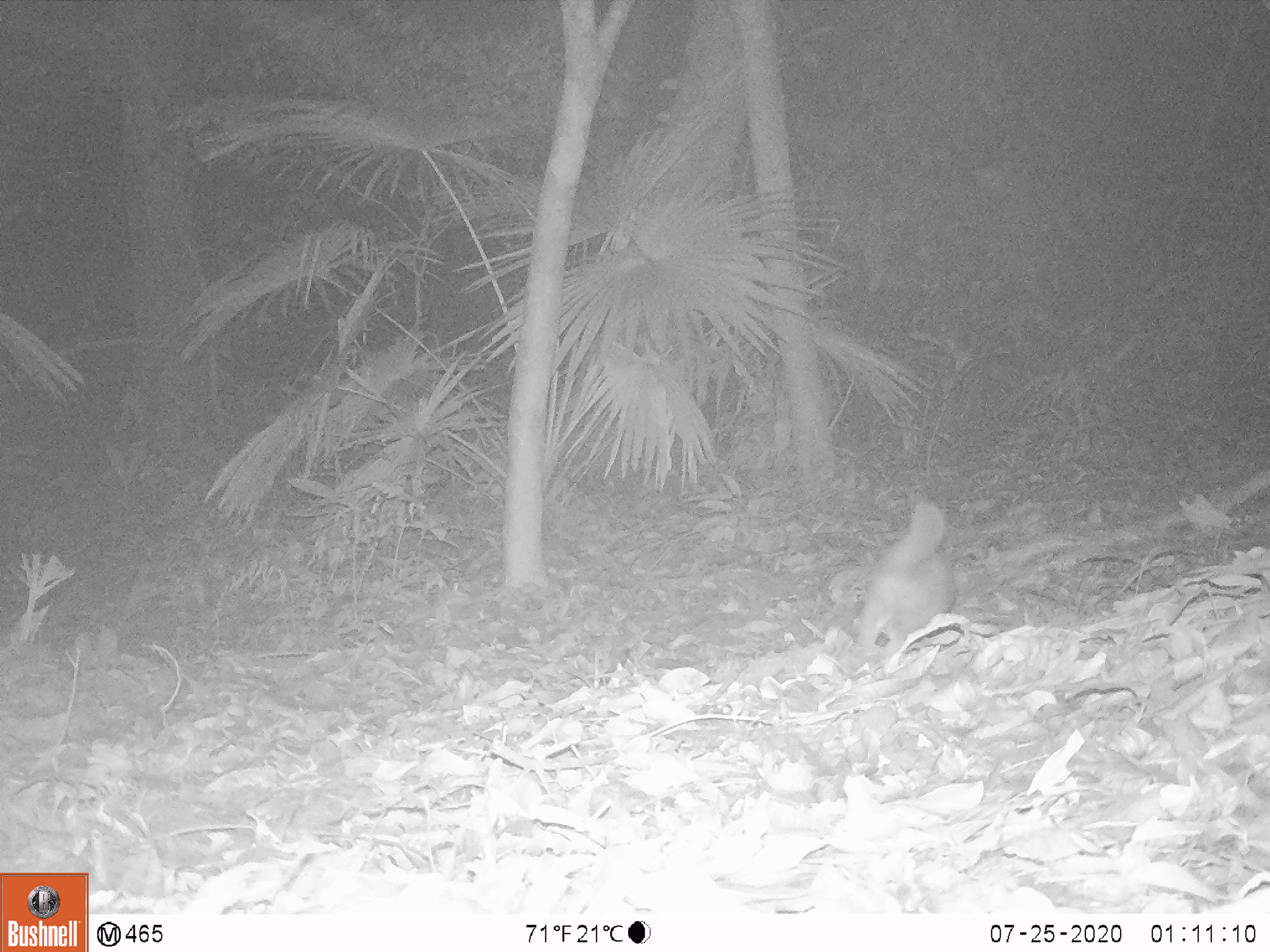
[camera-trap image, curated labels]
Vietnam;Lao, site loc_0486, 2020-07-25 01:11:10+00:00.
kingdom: Animalia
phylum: Chordata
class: Mammalia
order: Carnivora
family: Mustelidae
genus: Melogale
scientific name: Melogale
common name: ferret badger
Ferret badger (Melogale). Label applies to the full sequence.